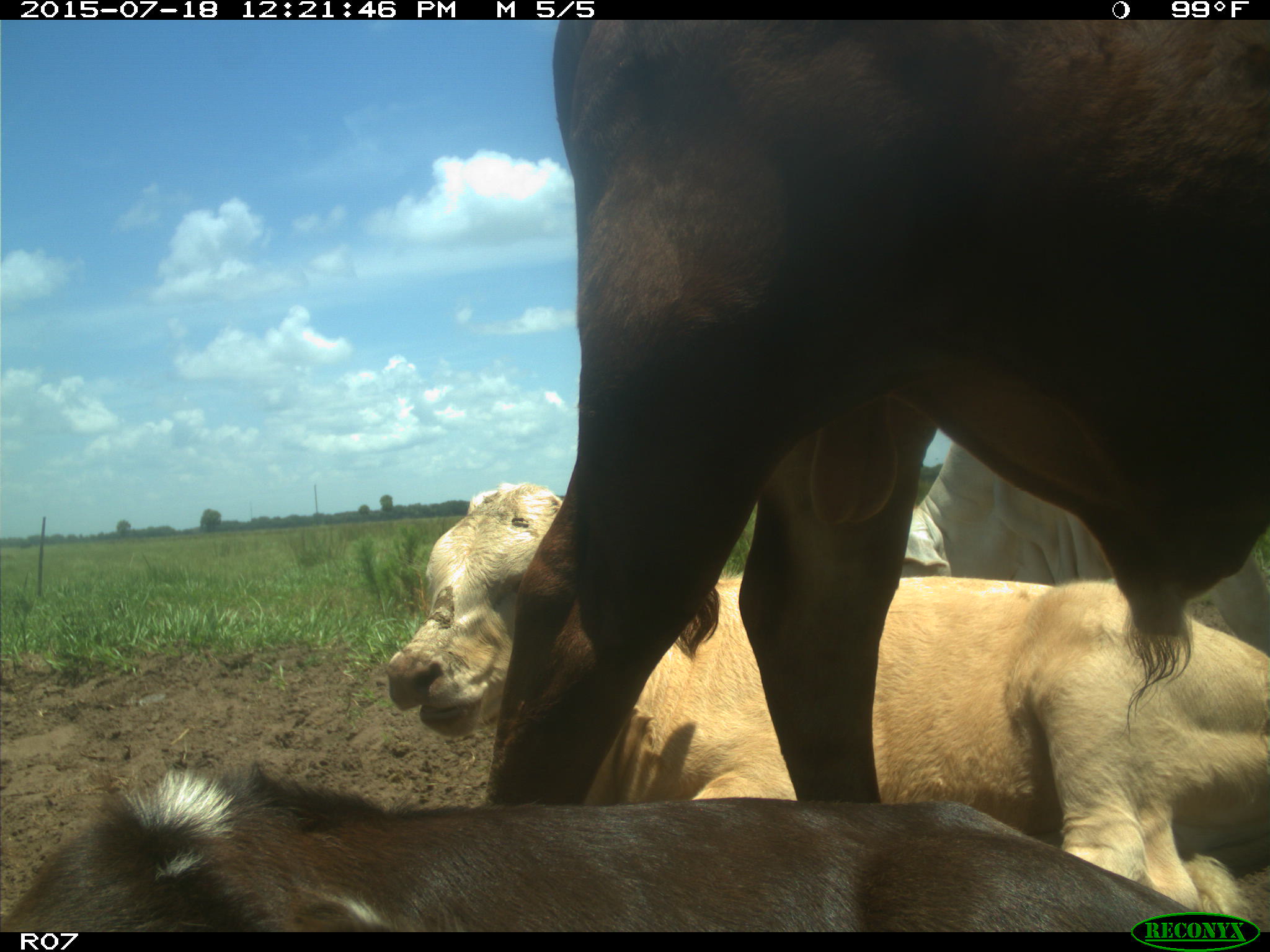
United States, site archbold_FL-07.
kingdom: Animalia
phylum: Chordata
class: Mammalia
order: Artiodactyla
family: Bovidae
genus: Bos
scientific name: Bos taurus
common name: domestic cow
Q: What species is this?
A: Bos taurus (domestic cow).